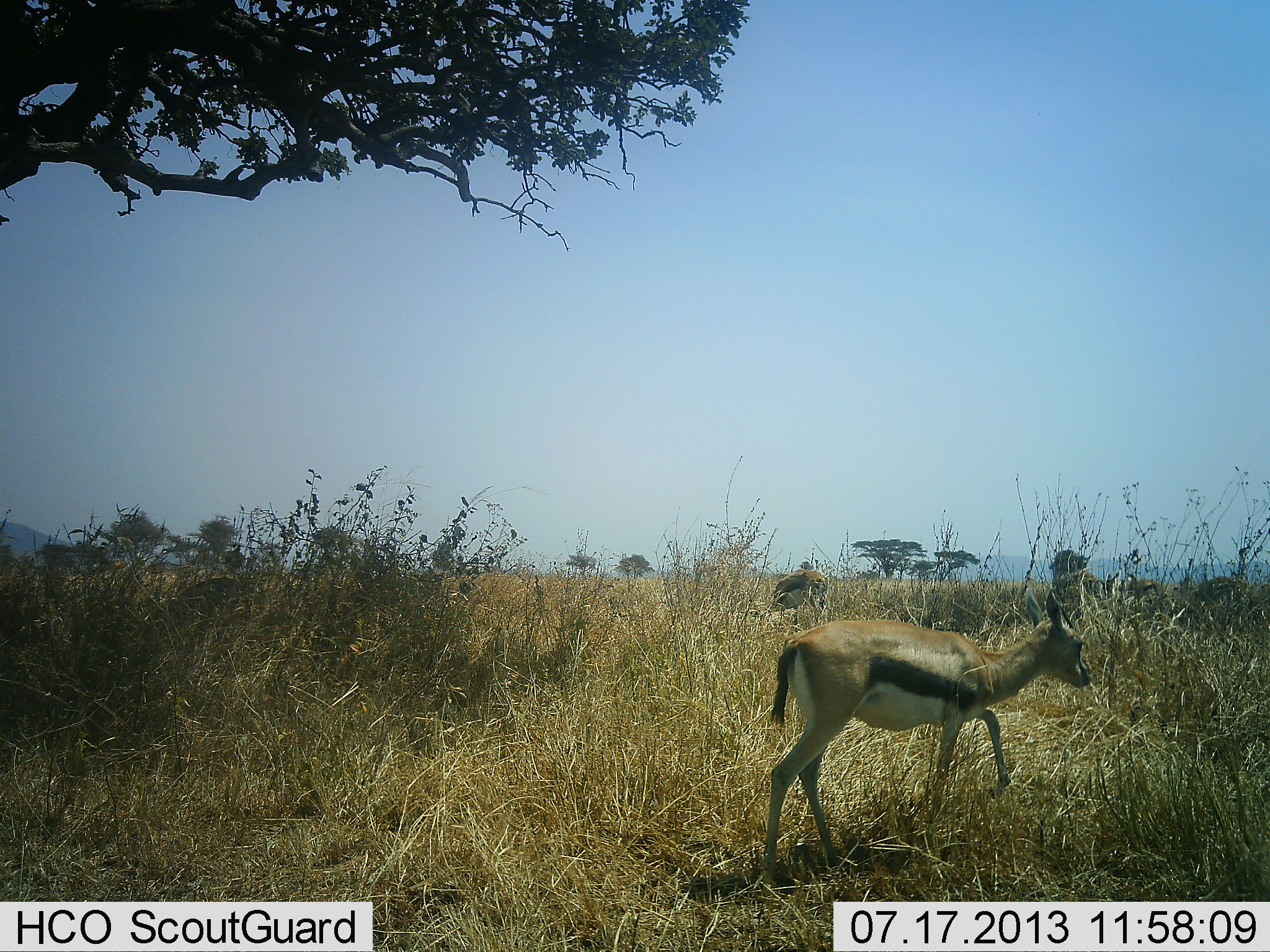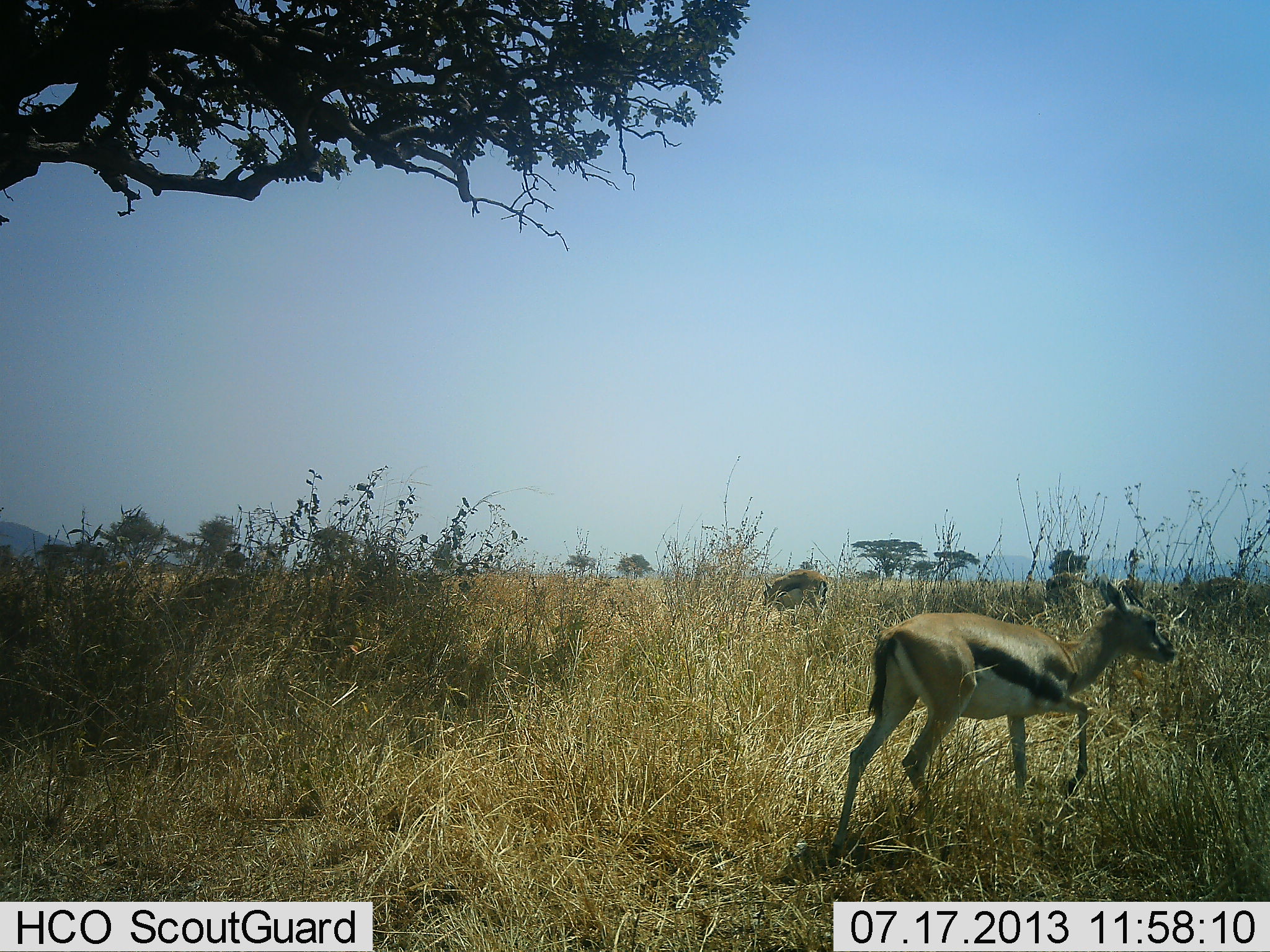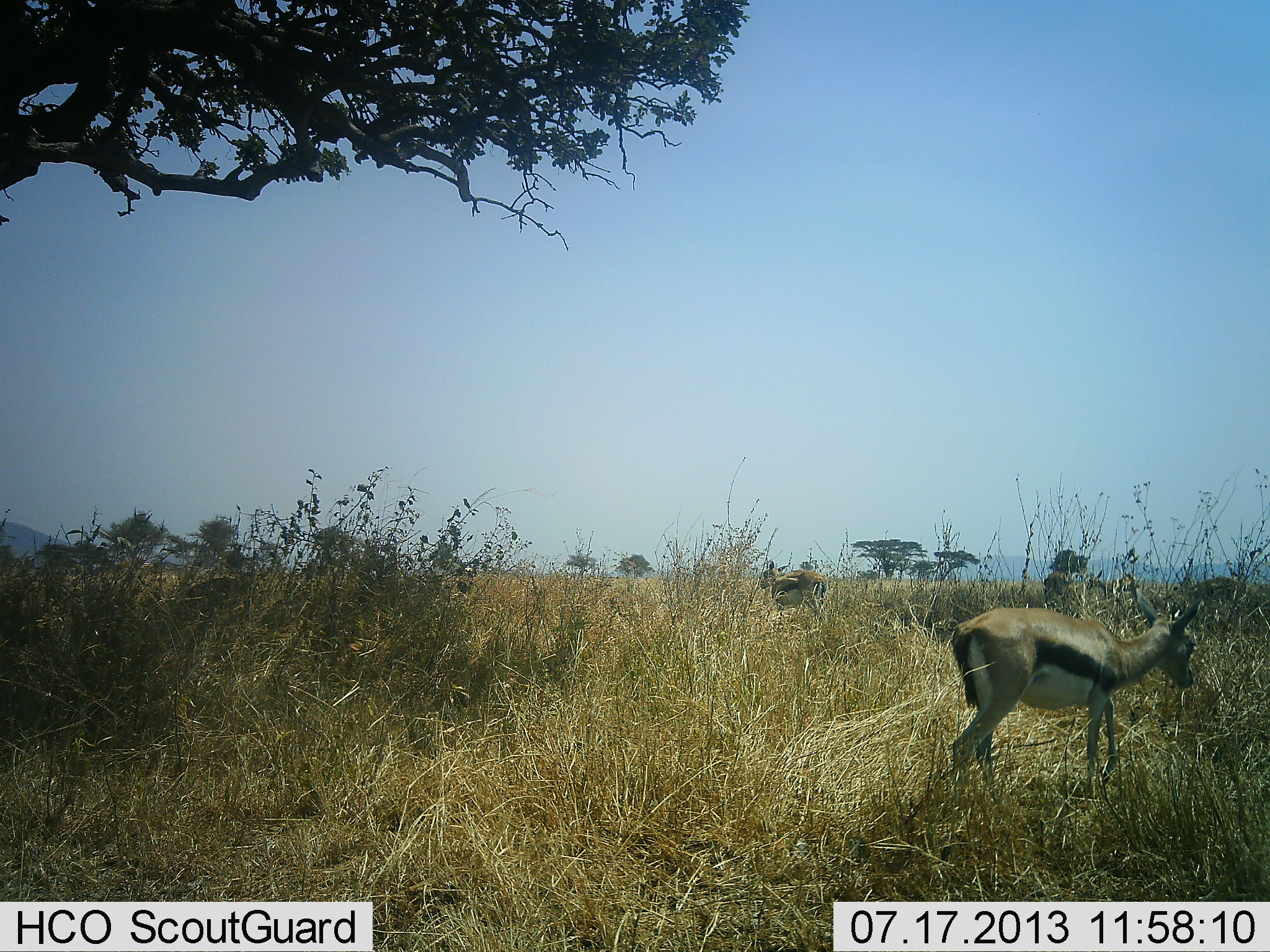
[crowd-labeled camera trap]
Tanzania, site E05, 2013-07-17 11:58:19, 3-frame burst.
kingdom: Animalia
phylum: Chordata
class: Mammalia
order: Artiodactyla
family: Bovidae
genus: Eudorcas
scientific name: Eudorcas thomsonii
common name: thomson's gazelle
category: gazellethomsons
Gazellethomsons (thomson's gazelle) (Eudorcas thomsonii), count 2. Behavior (volunteer vote fractions): standing 24%, resting 0%, moving 91%, interacting 0%. Young present (vote fraction): 0%. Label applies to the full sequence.